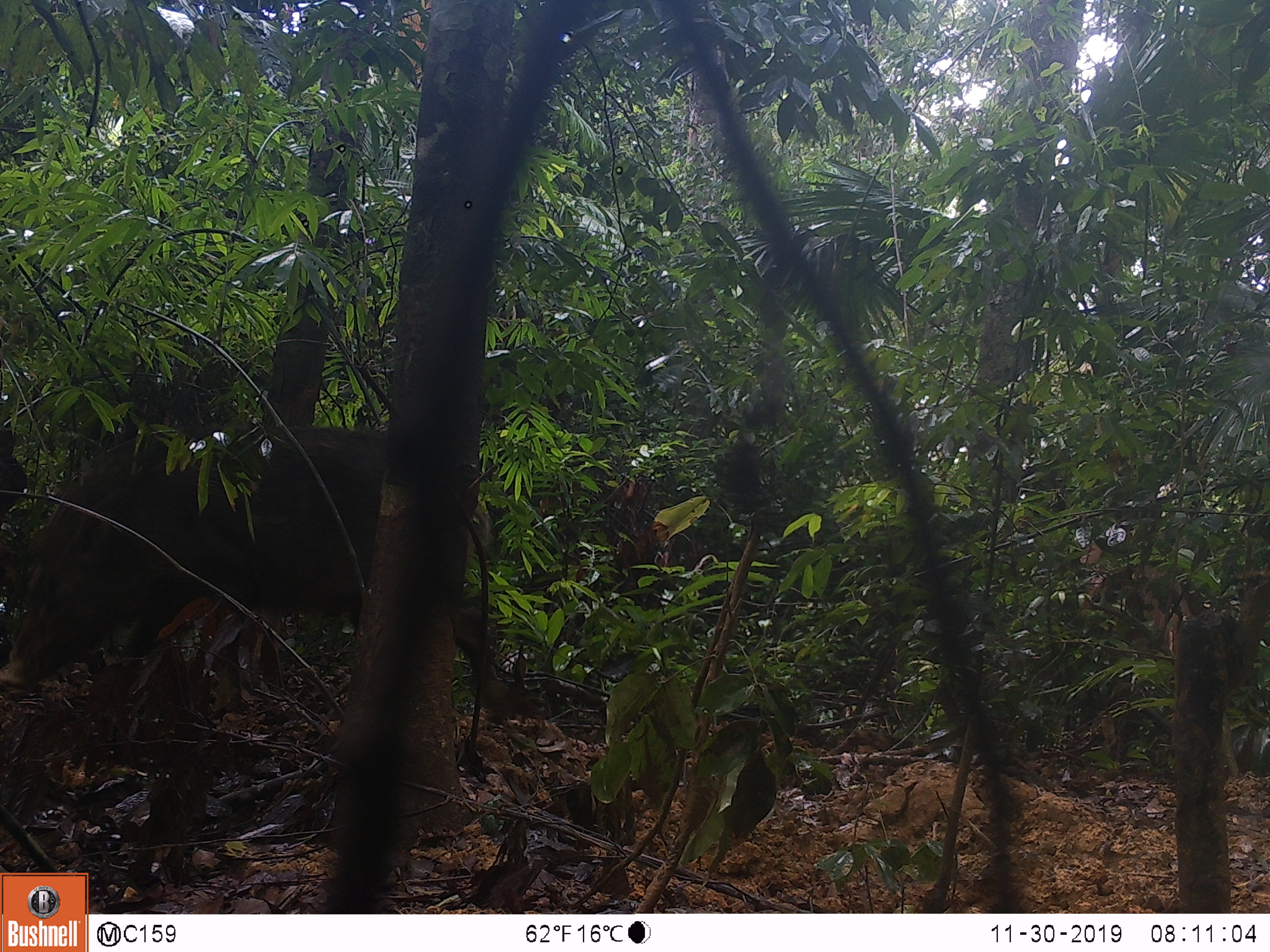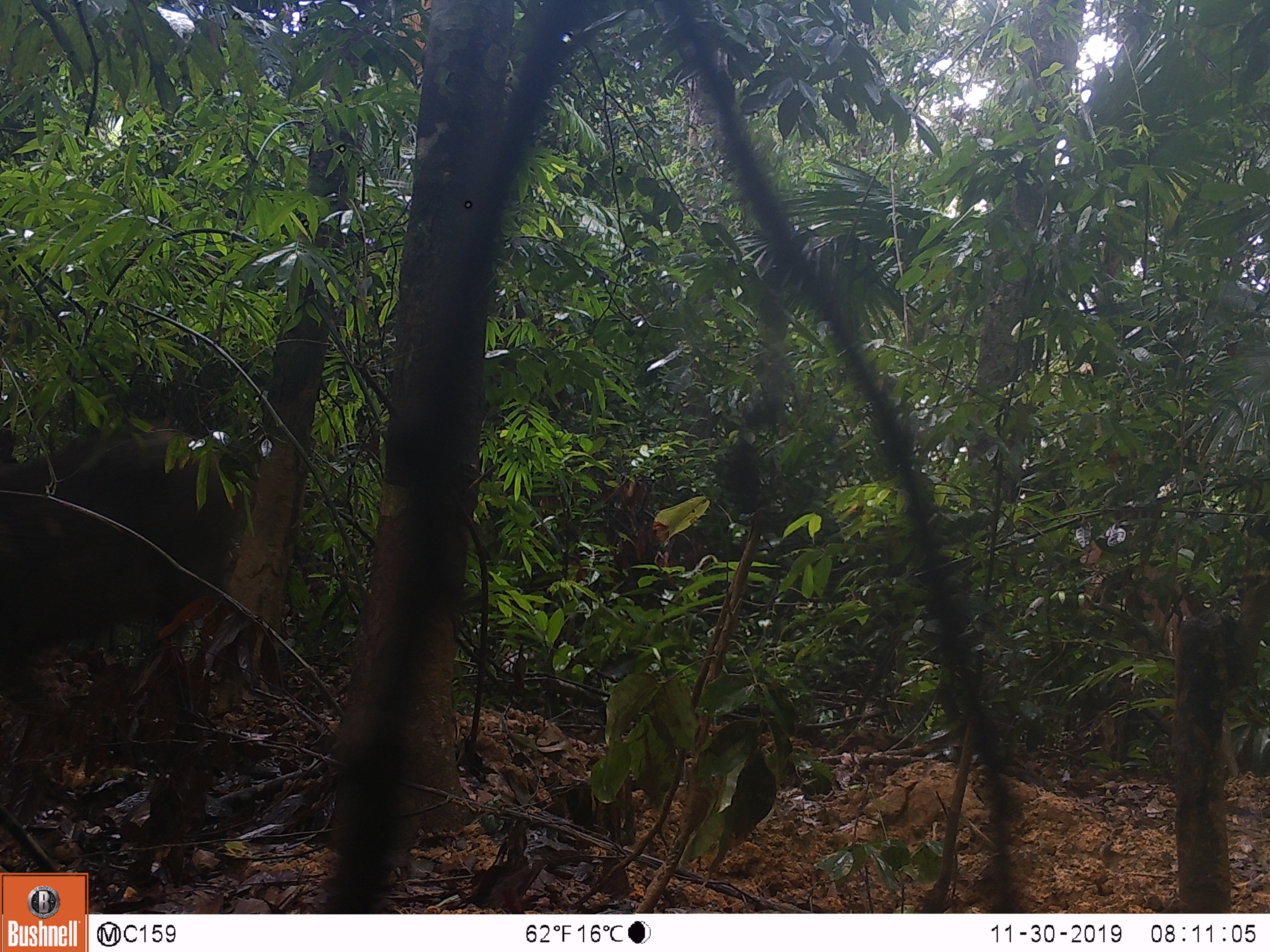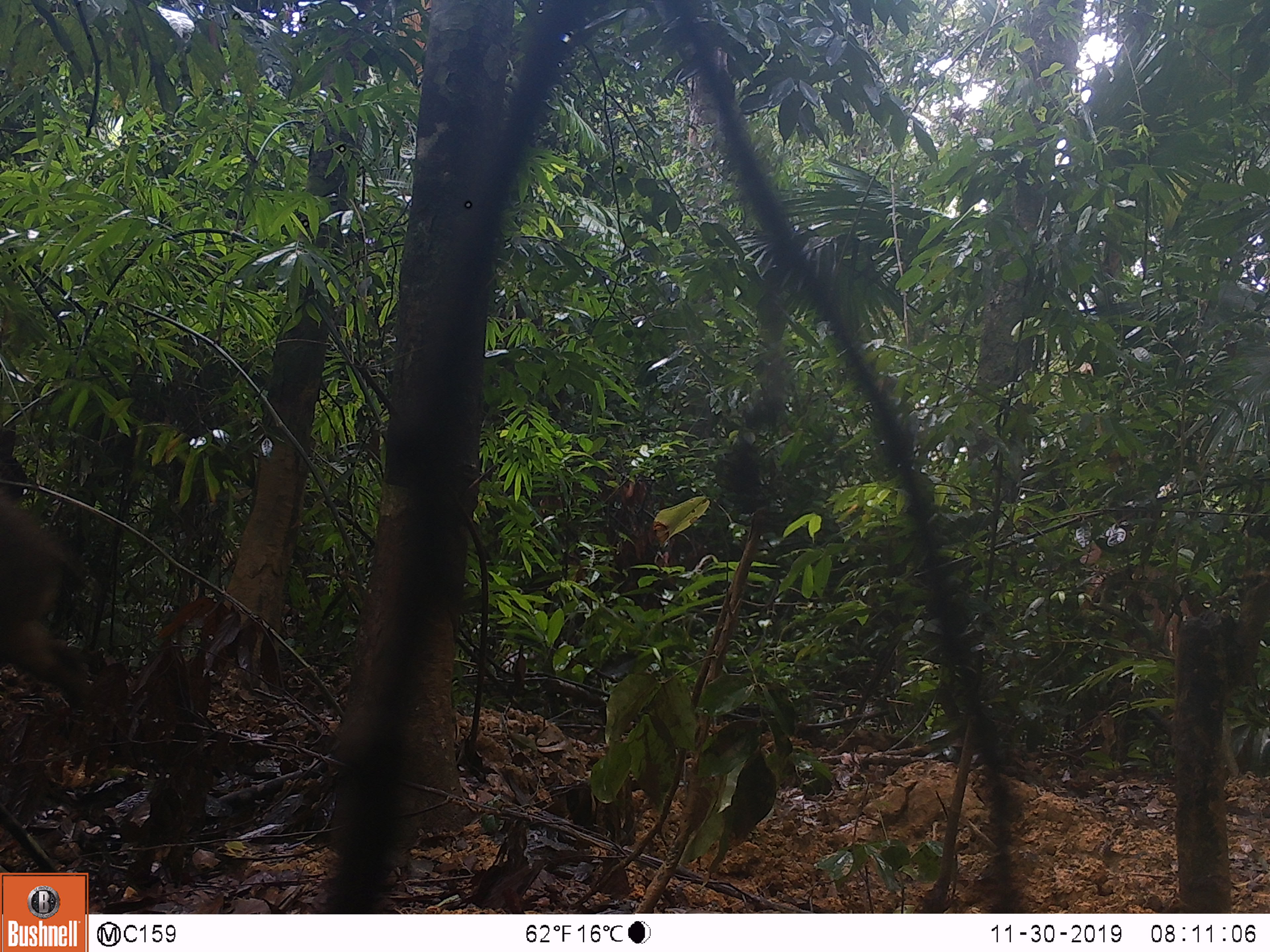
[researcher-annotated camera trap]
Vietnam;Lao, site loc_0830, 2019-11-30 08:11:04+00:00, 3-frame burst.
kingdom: Animalia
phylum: Chordata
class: Mammalia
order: Artiodactyla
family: Suidae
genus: Sus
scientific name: Sus scrofa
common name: eurasian wild pig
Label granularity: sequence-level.